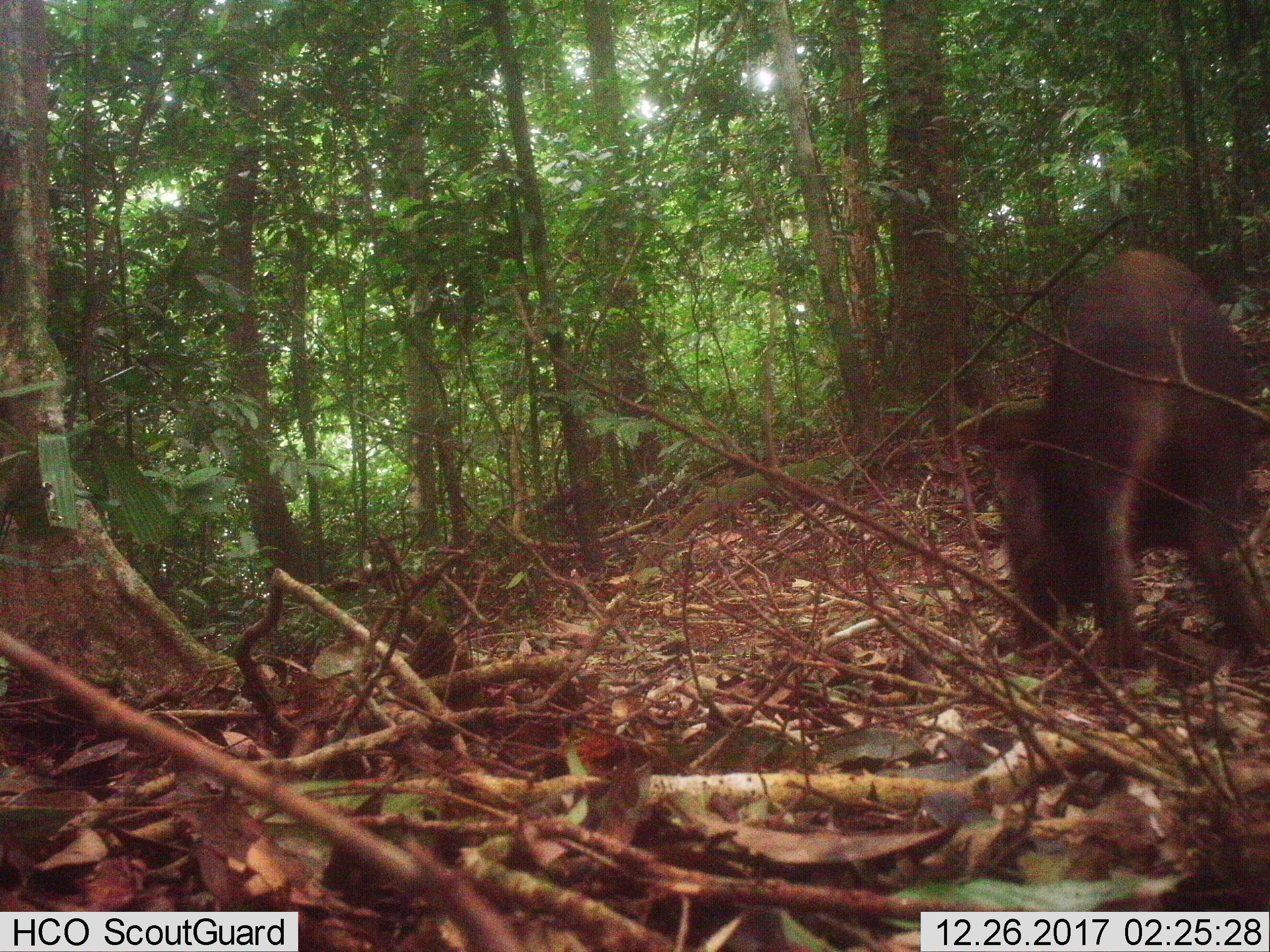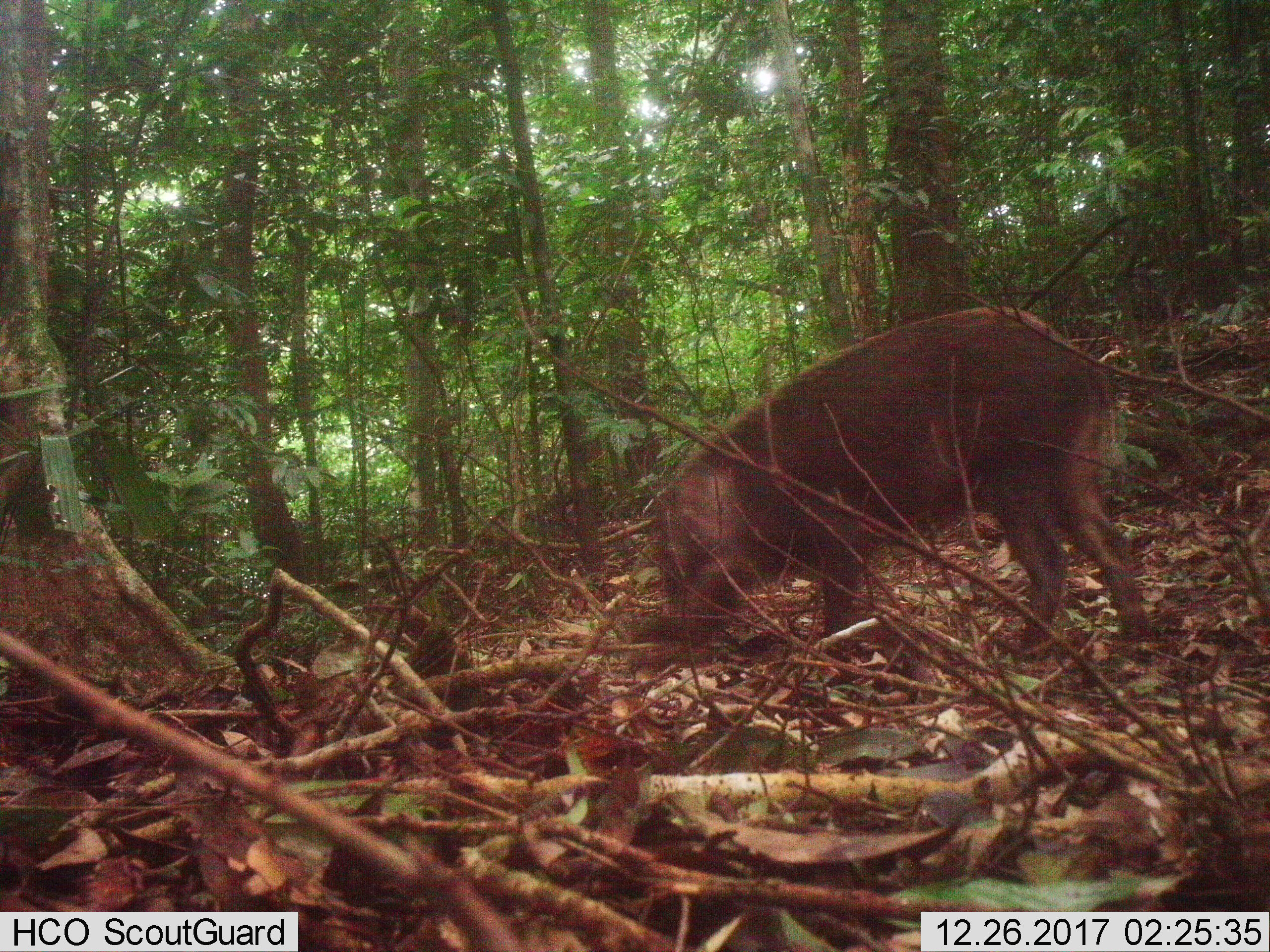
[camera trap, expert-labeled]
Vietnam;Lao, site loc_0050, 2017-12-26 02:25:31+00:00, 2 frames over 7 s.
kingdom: Animalia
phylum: Chordata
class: Mammalia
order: Artiodactyla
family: Suidae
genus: Sus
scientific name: Sus scrofa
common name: eurasian wild pig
Eurasian wild pig (Sus scrofa). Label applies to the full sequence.